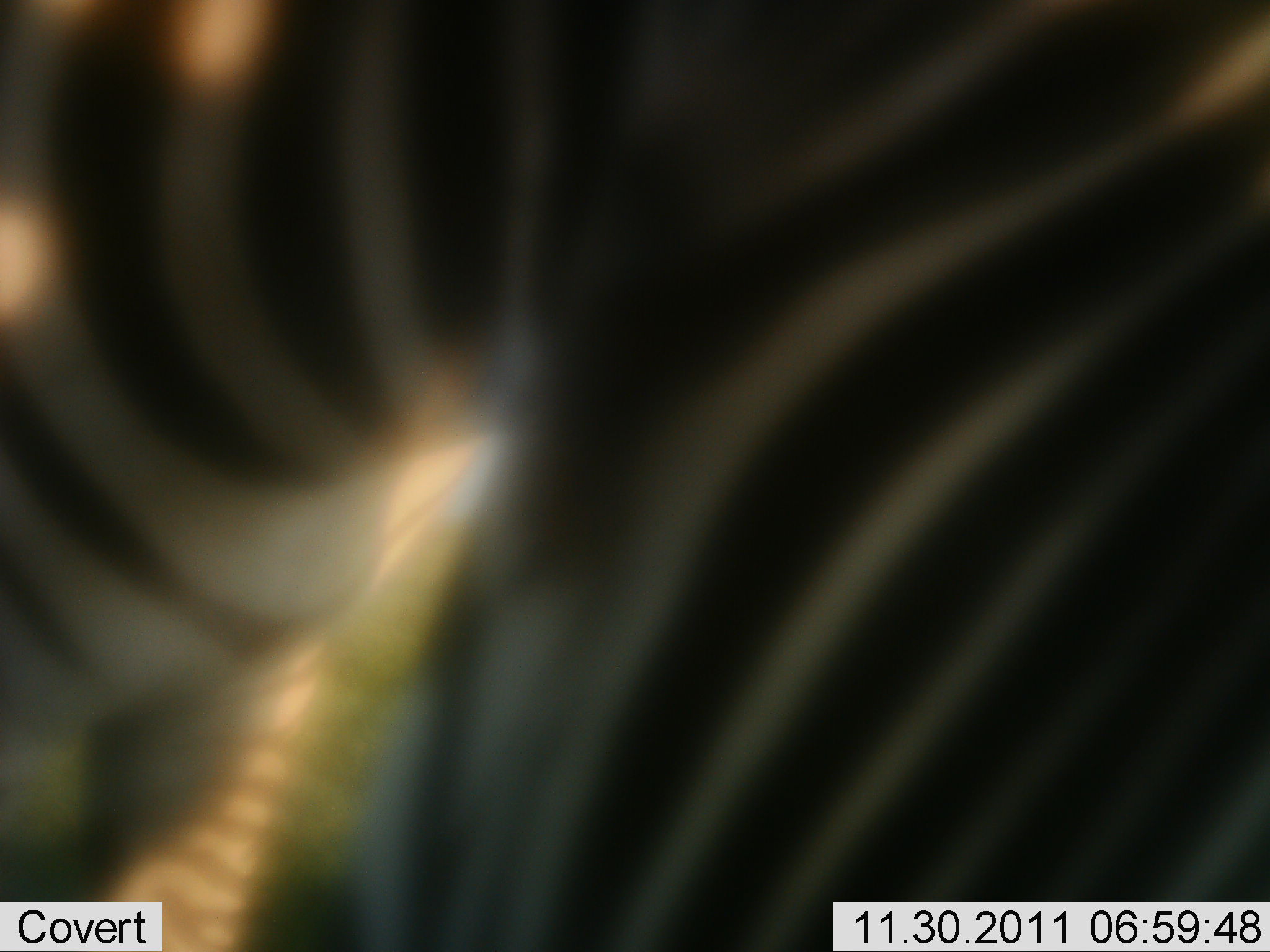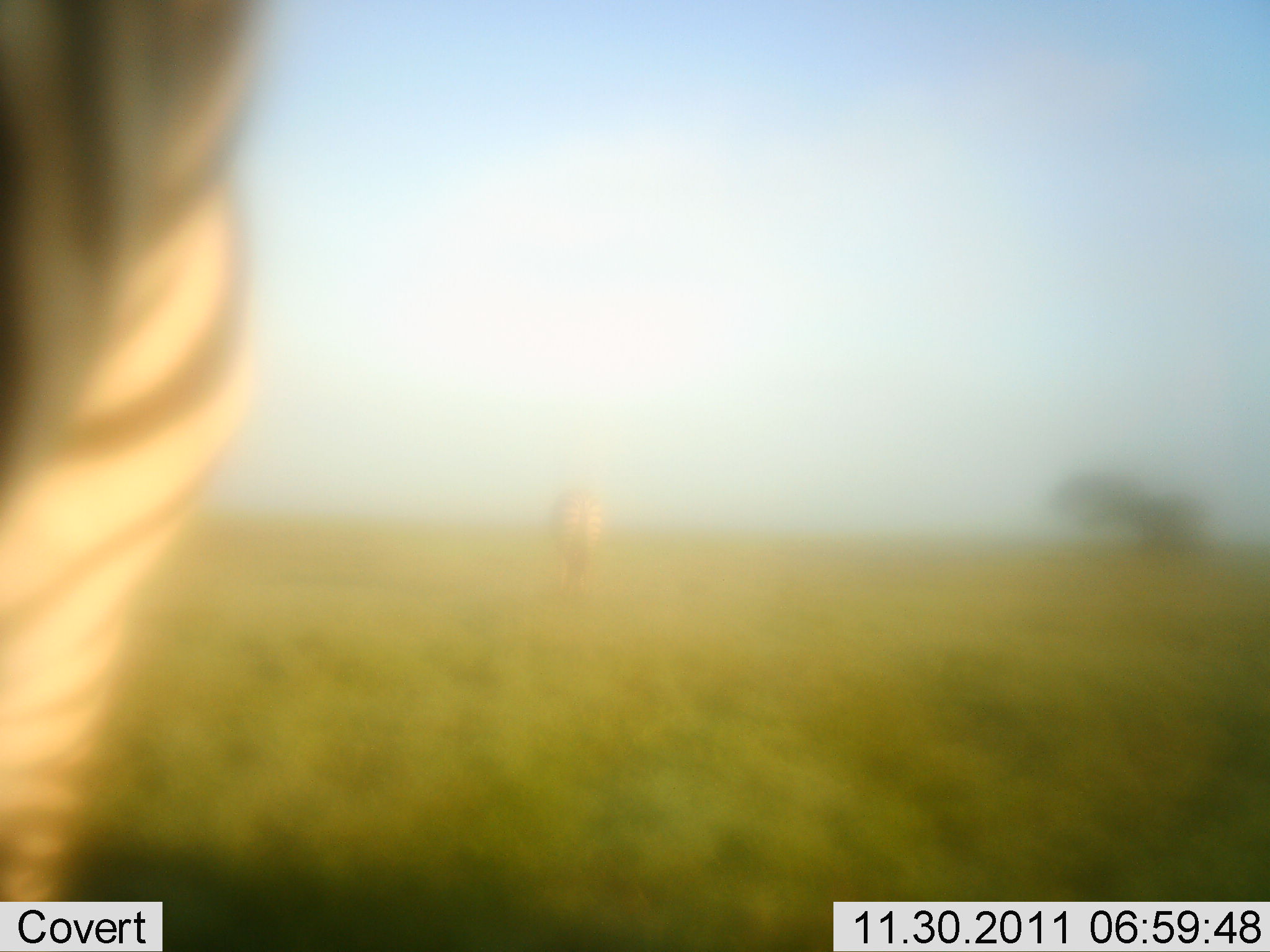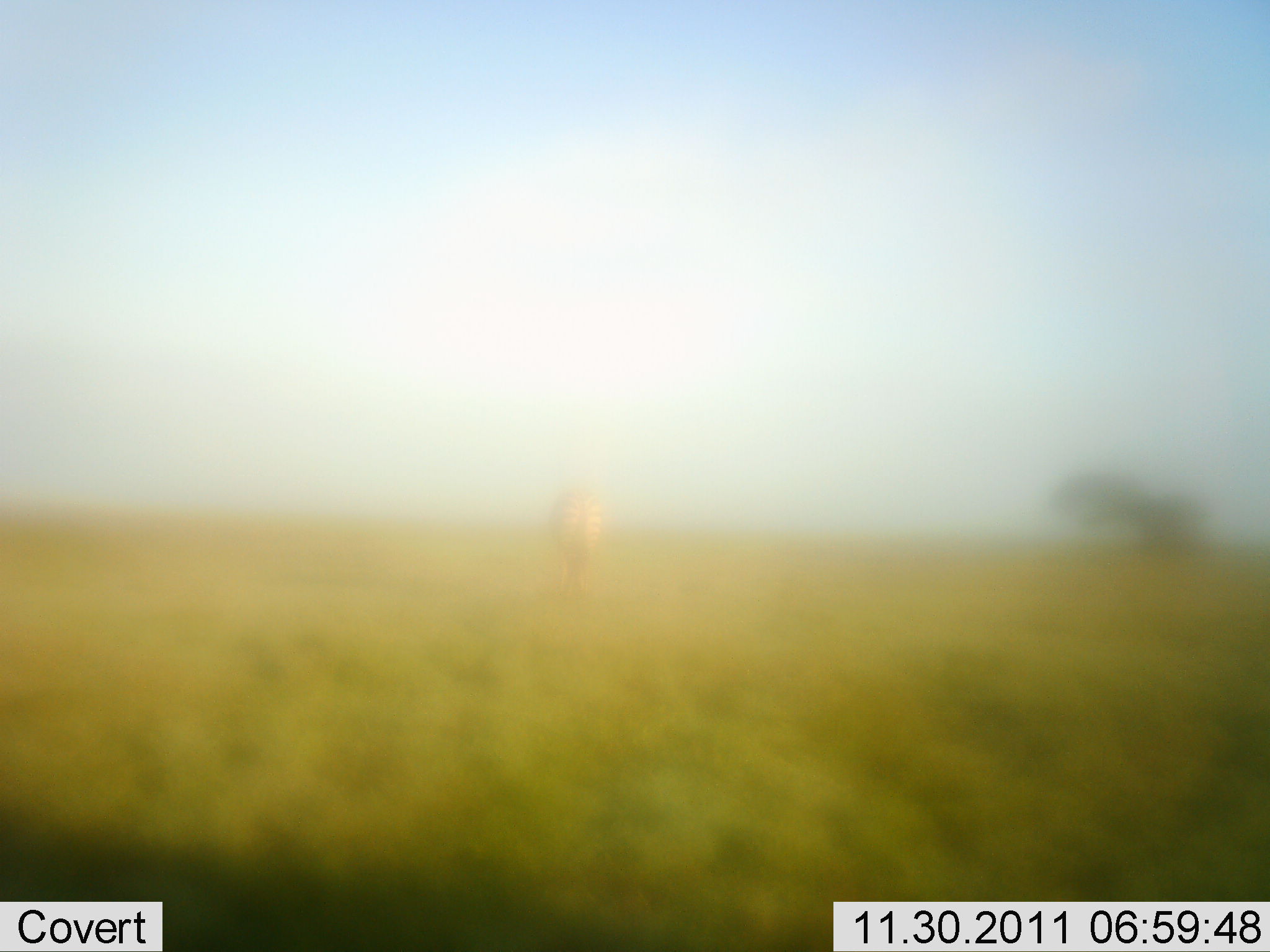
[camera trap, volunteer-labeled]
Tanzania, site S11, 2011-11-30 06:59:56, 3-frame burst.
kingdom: Animalia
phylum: Chordata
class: Mammalia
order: Perissodactyla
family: Equidae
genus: Equus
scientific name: Equus quagga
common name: plains zebra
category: zebra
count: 1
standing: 50%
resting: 0%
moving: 79%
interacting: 0%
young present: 0%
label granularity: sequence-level